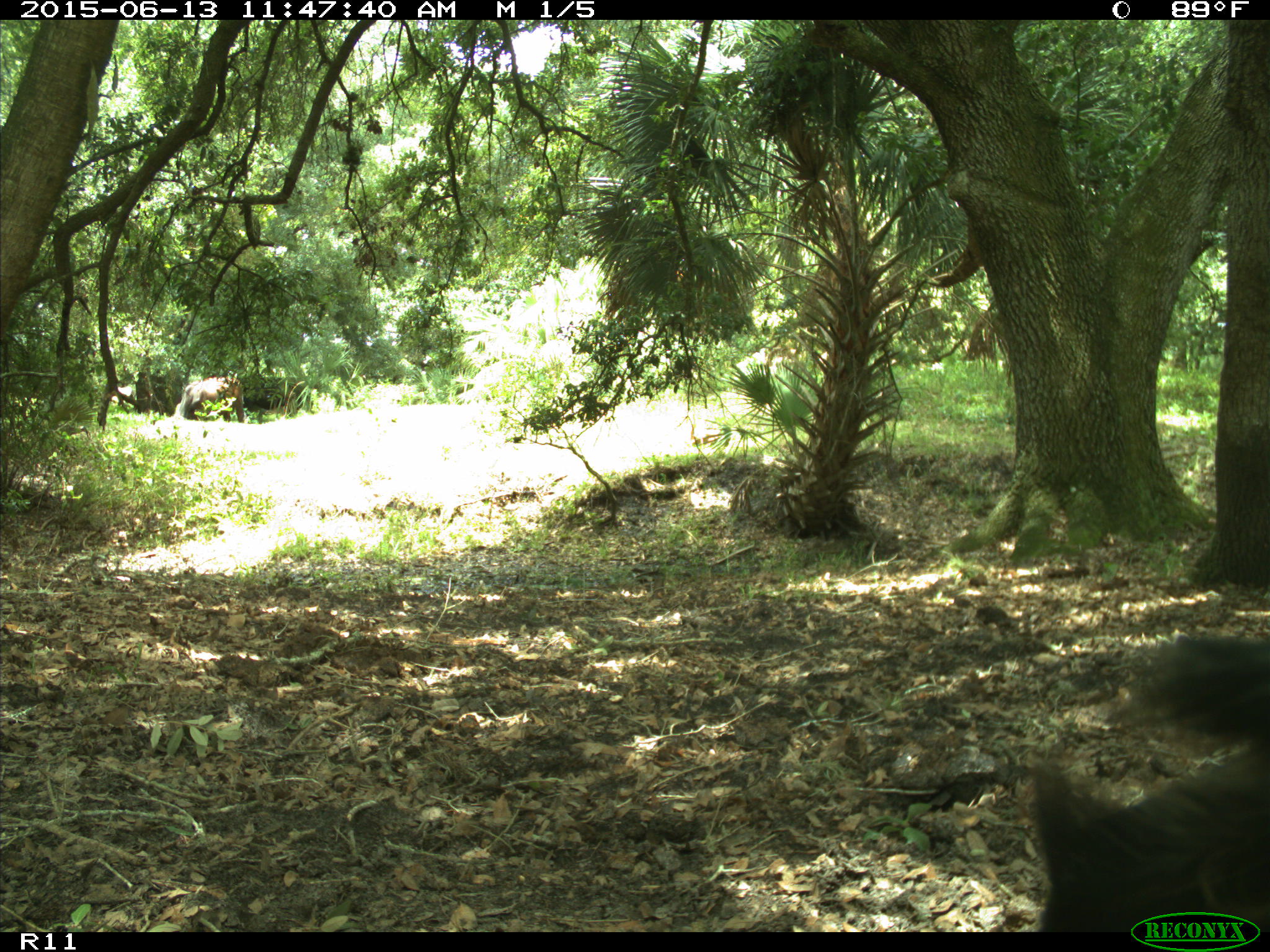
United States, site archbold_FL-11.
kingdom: Animalia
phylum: Chordata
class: Mammalia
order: Artiodactyla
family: Bovidae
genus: Bos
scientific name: Bos taurus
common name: domestic cow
Bos taurus (domestic cow).